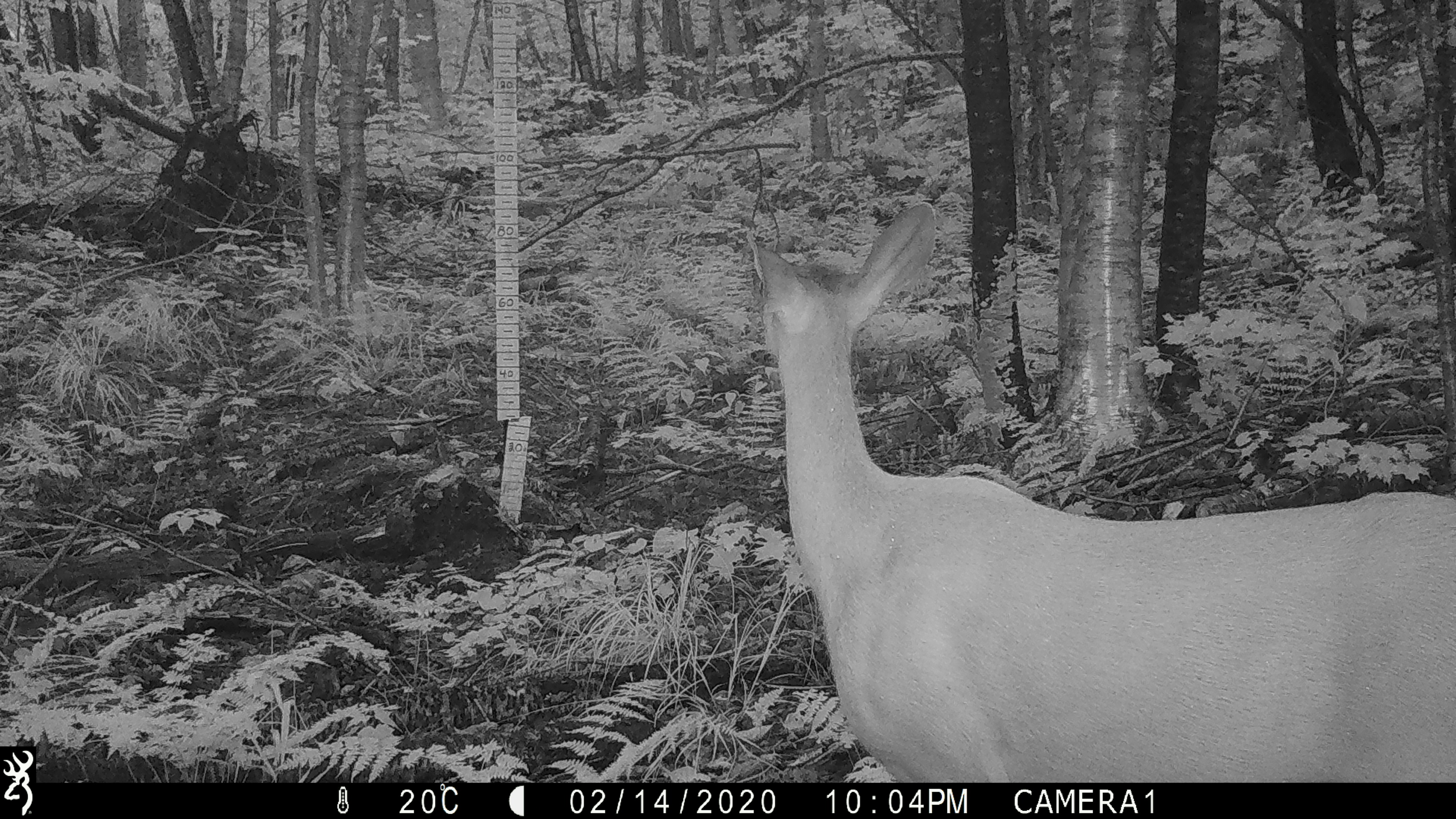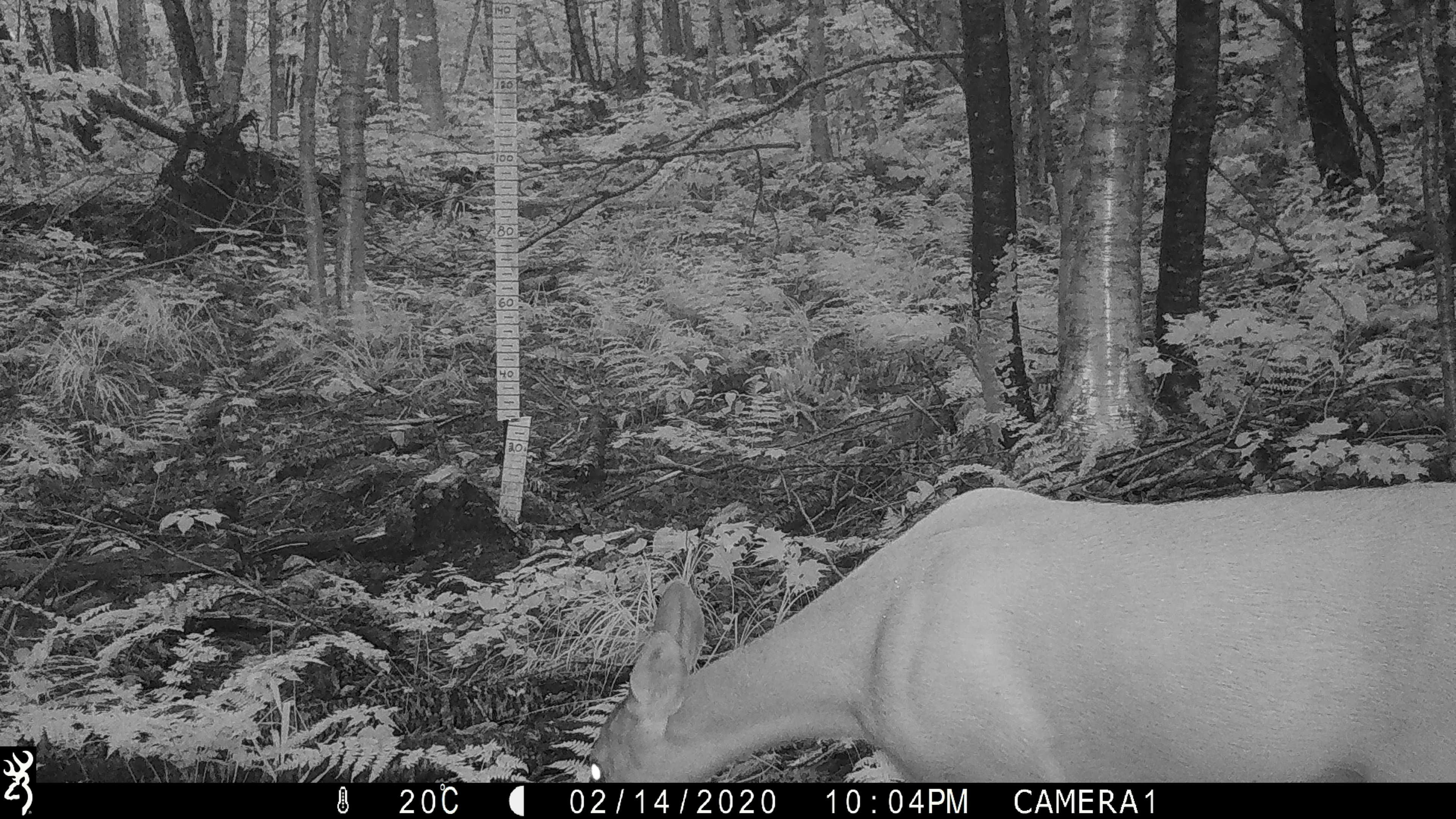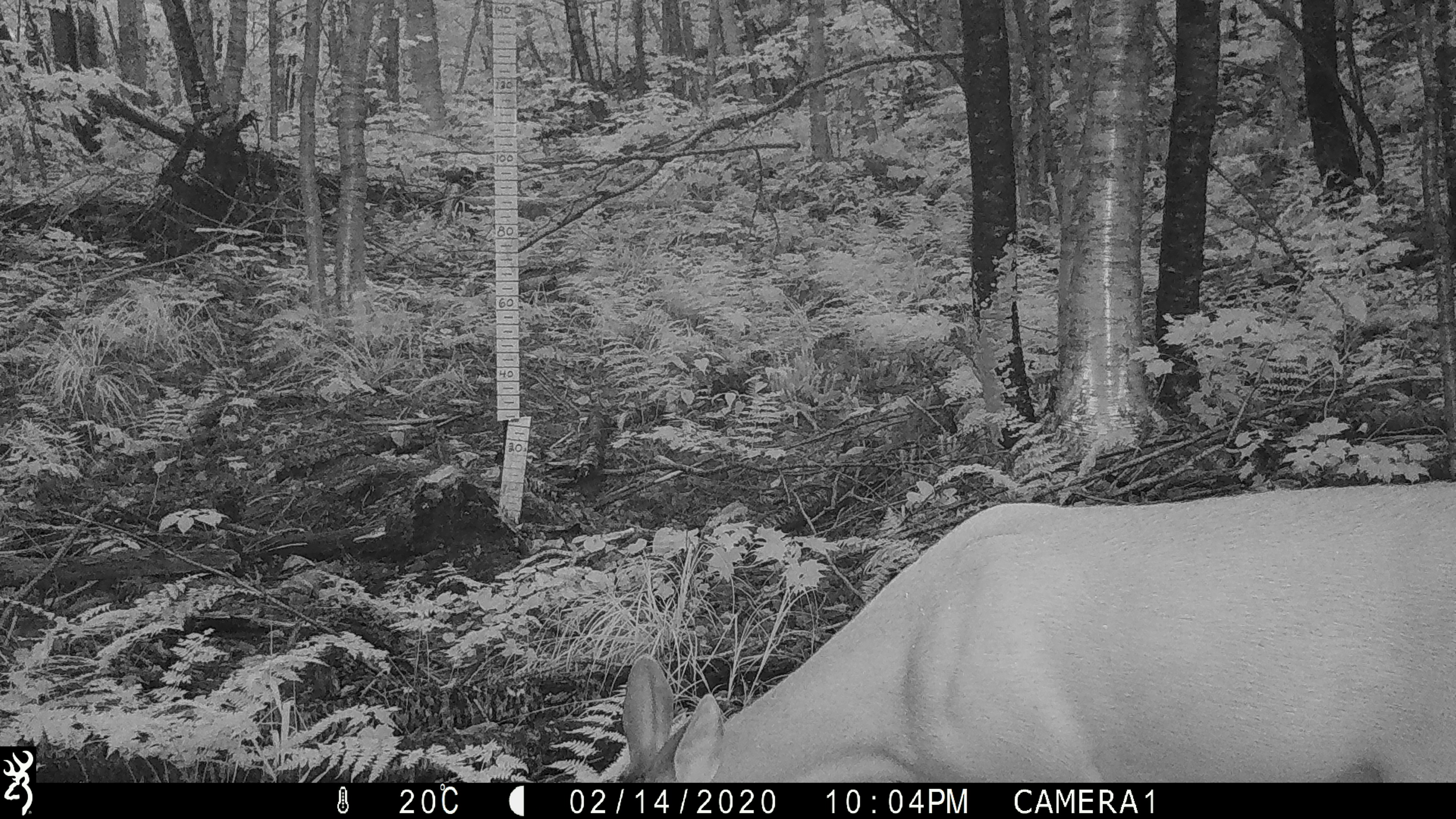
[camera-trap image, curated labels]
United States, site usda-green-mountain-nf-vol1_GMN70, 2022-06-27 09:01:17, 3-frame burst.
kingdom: Animalia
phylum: Chordata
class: Mammalia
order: Artiodactyla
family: Cervidae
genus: Odocoileus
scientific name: Odocoileus virginianus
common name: white-tailed deer